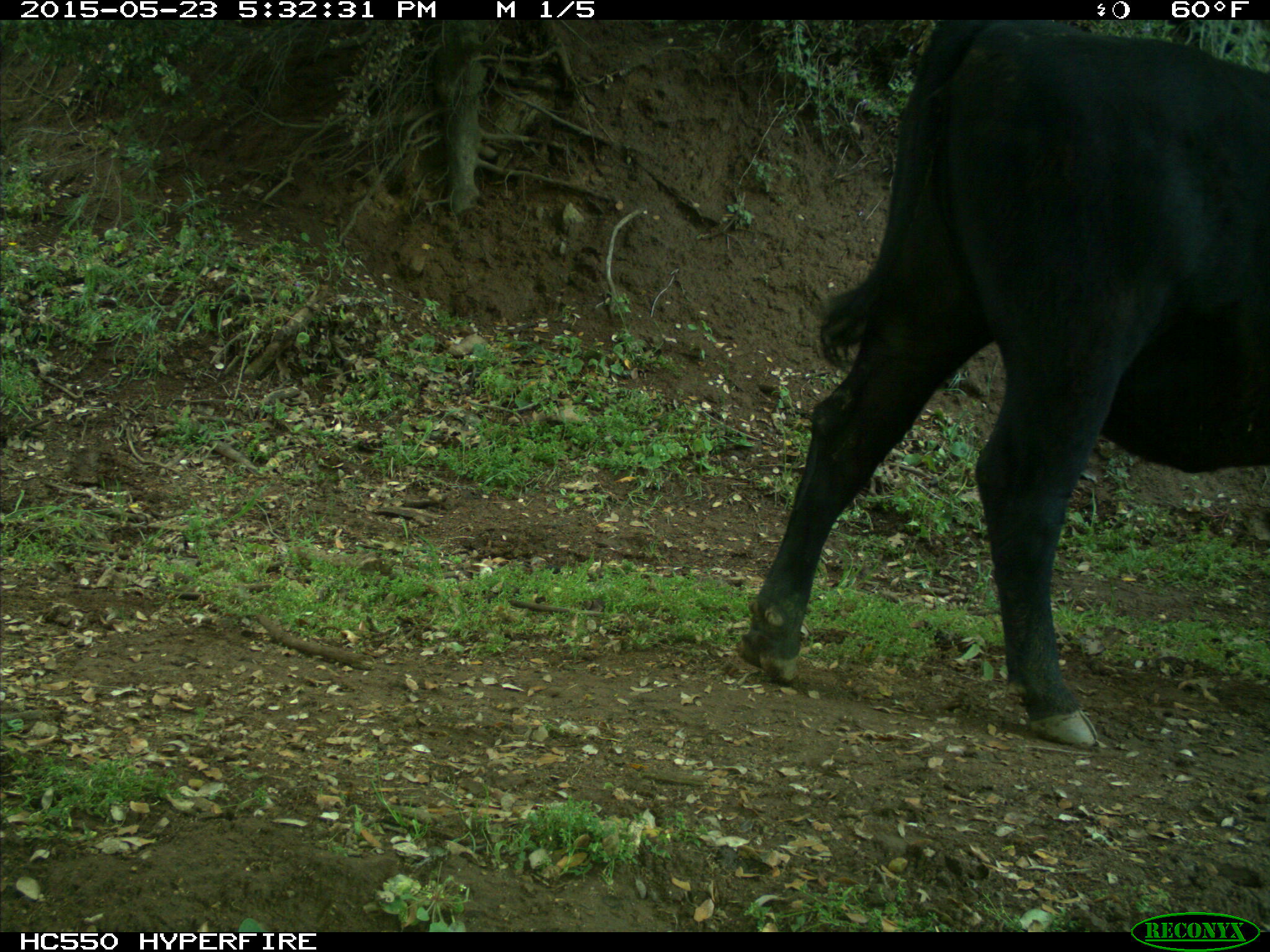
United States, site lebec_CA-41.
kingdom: Animalia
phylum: Chordata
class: Mammalia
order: Artiodactyla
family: Bovidae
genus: Bos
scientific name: Bos taurus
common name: domestic cow